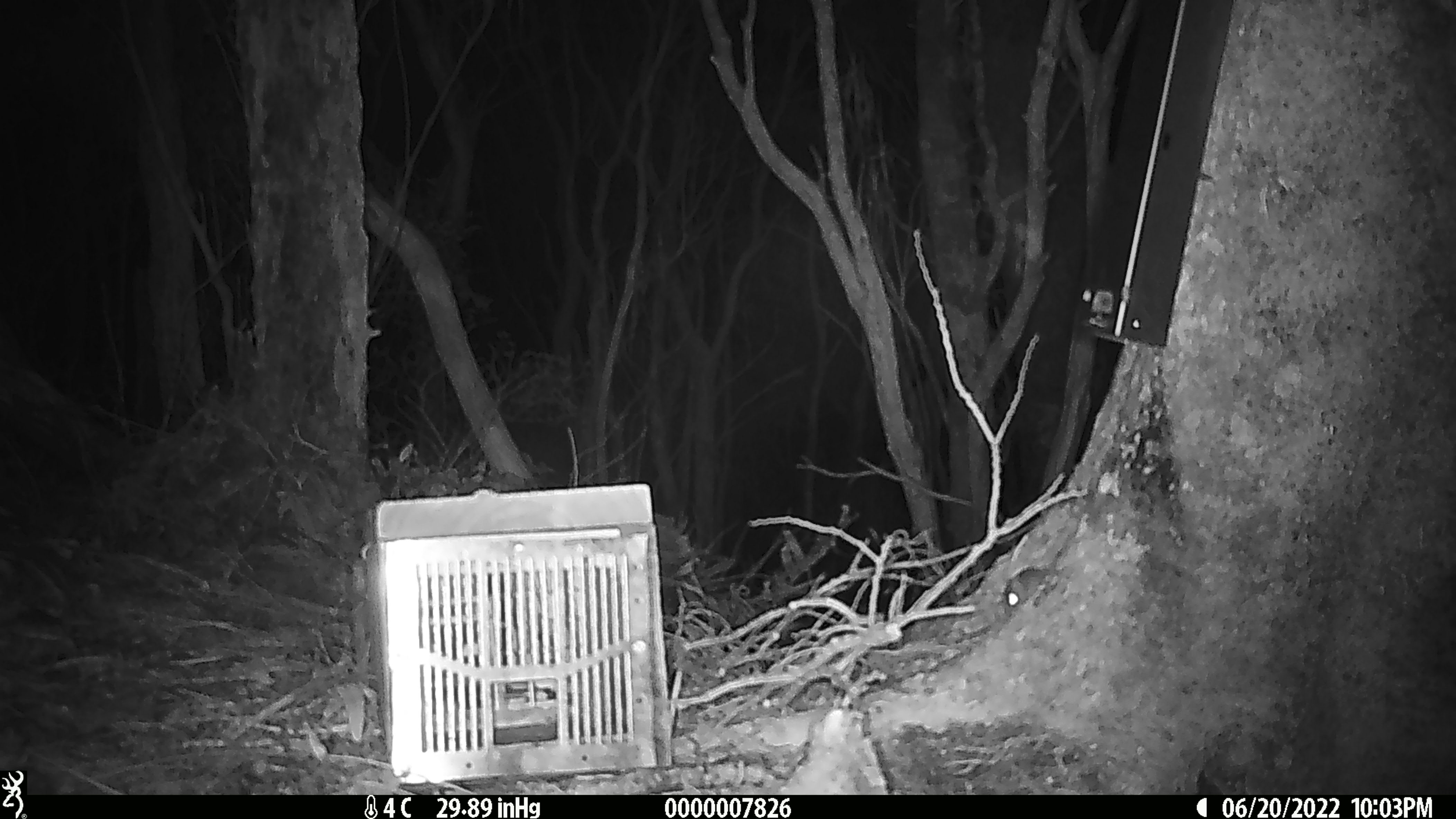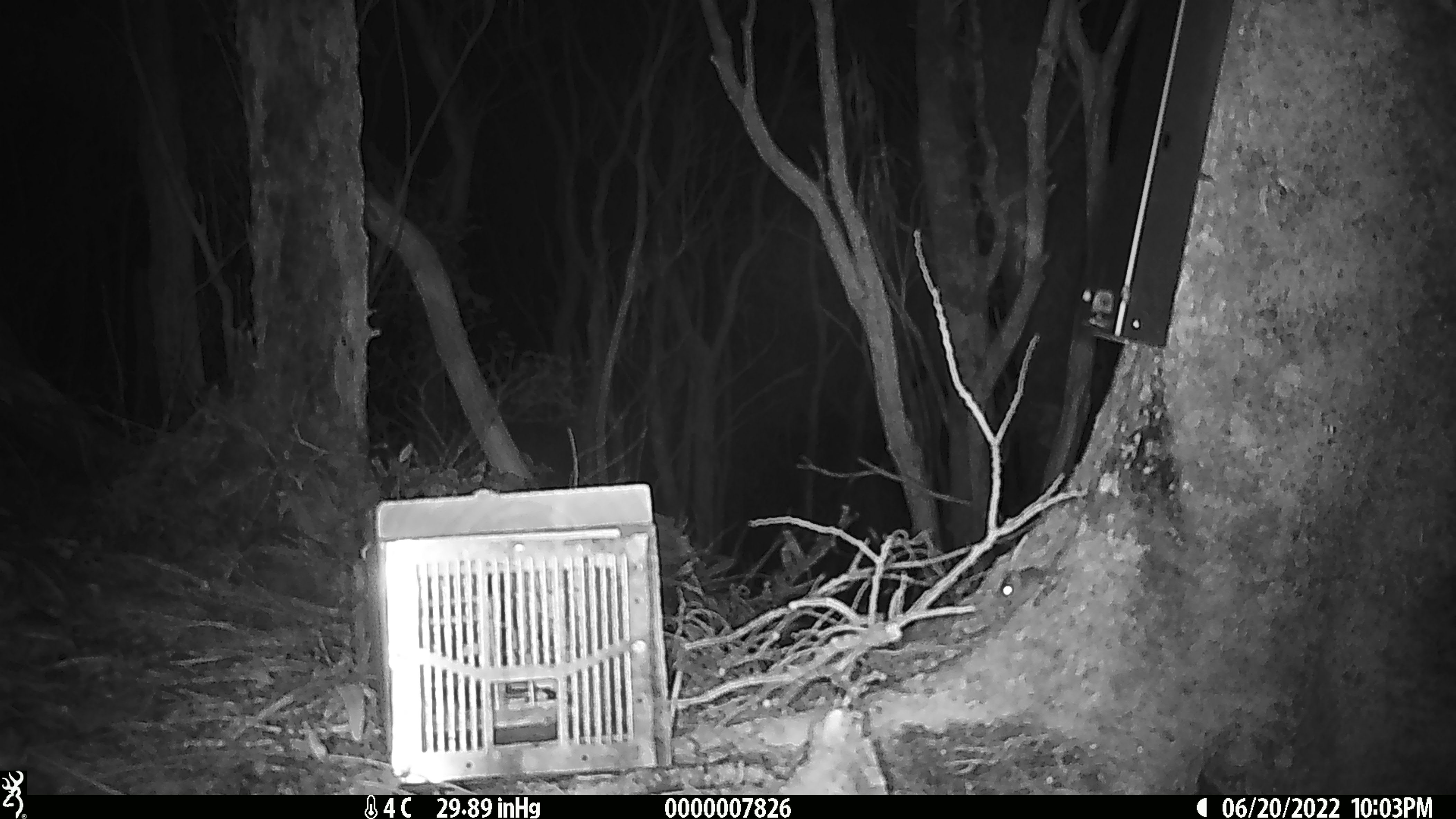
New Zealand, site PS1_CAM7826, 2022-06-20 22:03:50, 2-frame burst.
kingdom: Animalia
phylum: Chordata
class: Mammalia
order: Rodentia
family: Muridae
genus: Mus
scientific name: Mus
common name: mouse